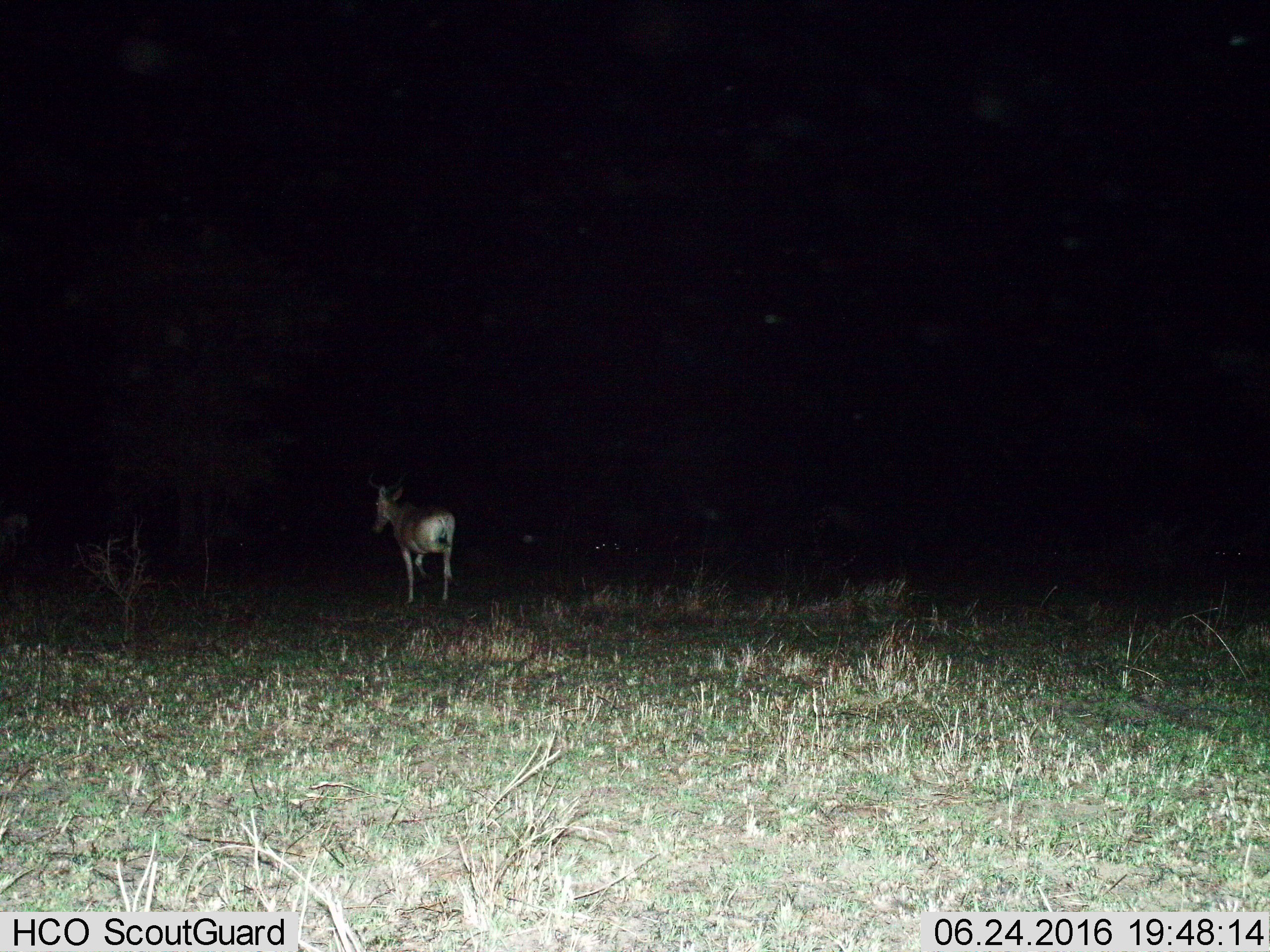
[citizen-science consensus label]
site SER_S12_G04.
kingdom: Animalia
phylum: Chordata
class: Mammalia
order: Artiodactyla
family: Bovidae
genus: Alcelaphus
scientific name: Alcelaphus buselaphus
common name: hartebeest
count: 1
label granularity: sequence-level